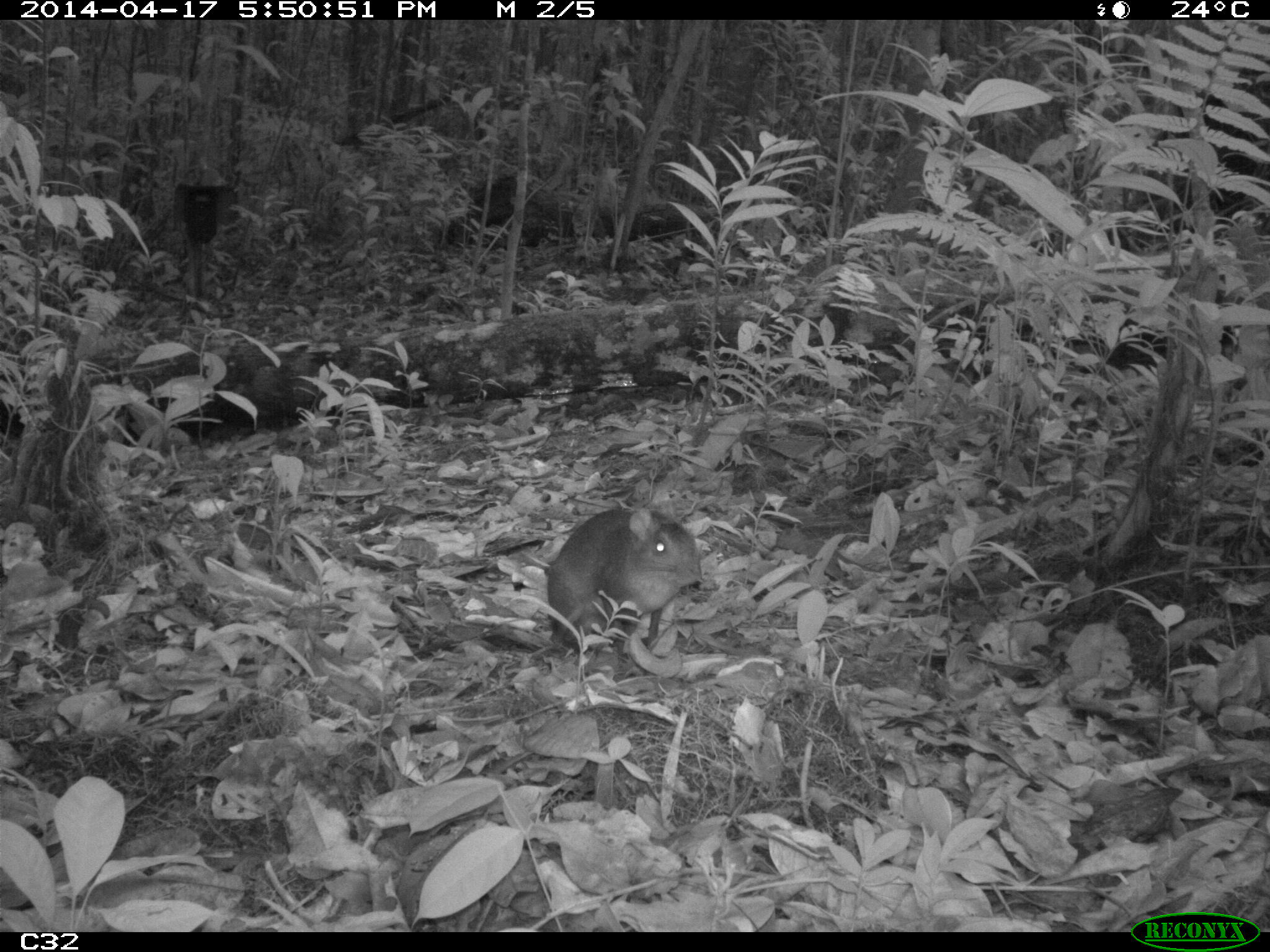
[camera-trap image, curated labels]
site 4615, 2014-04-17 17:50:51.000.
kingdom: Animalia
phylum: Chordata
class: Mammalia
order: Rodentia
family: Dasyproctidae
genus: Myoprocta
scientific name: Myoprocta pratti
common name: green acouchi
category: myoprocta pratii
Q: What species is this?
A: Myoprocta pratii (green acouchi) (Myoprocta pratti).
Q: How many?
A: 1.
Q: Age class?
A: Adult.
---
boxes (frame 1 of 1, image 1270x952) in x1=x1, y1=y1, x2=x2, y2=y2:
myoprocta pratii: x1=545, y1=506, x2=712, y2=646